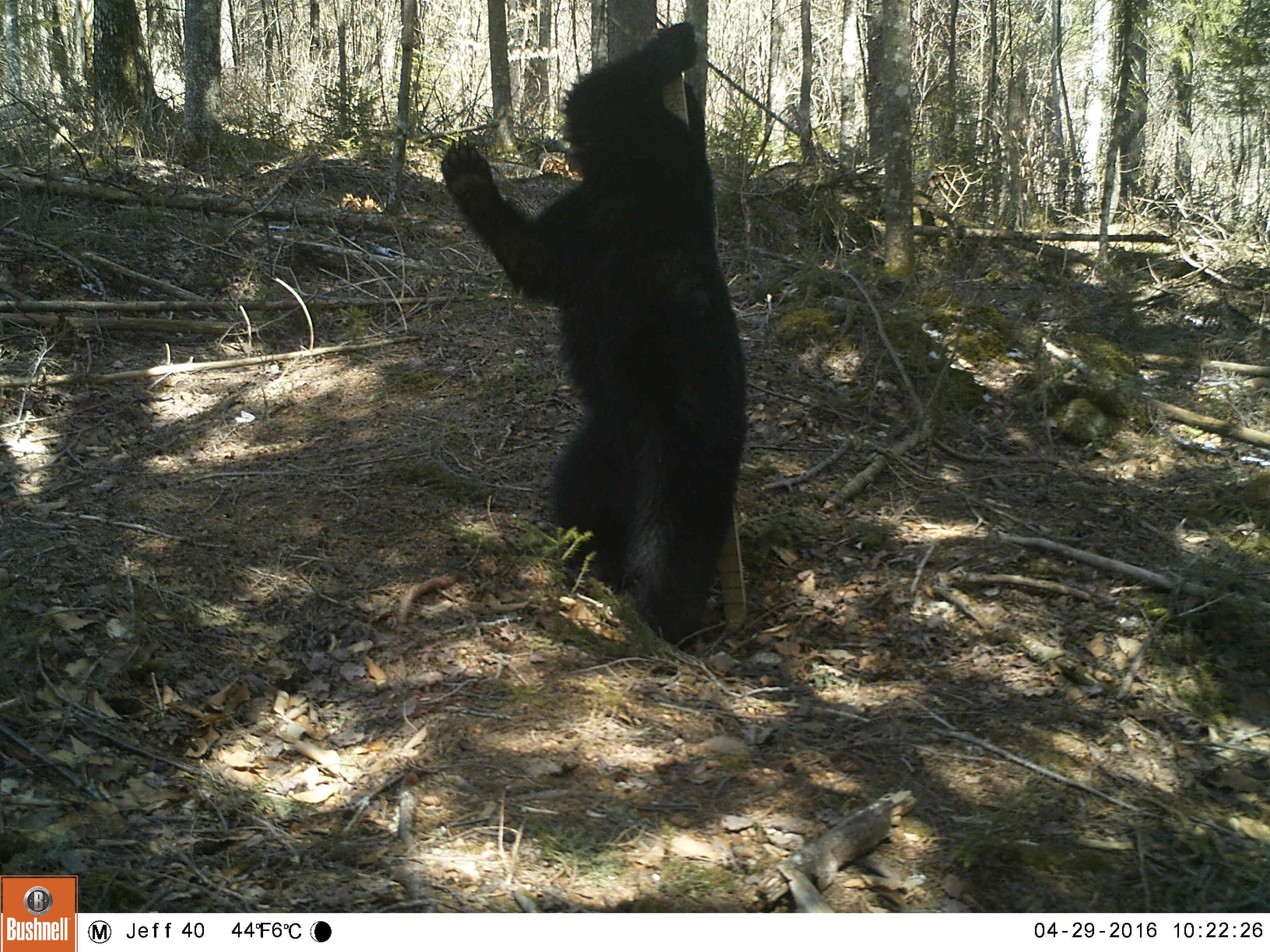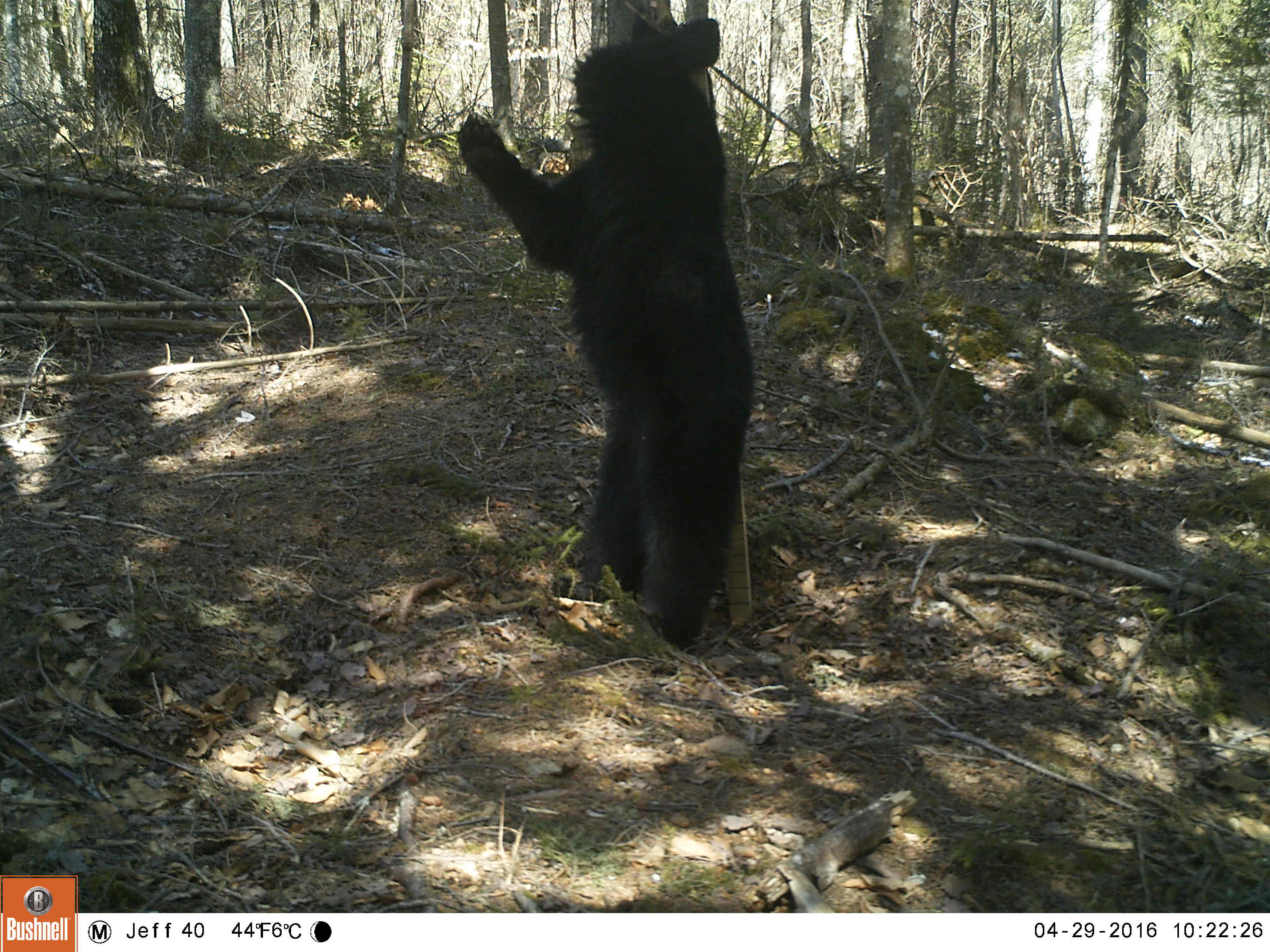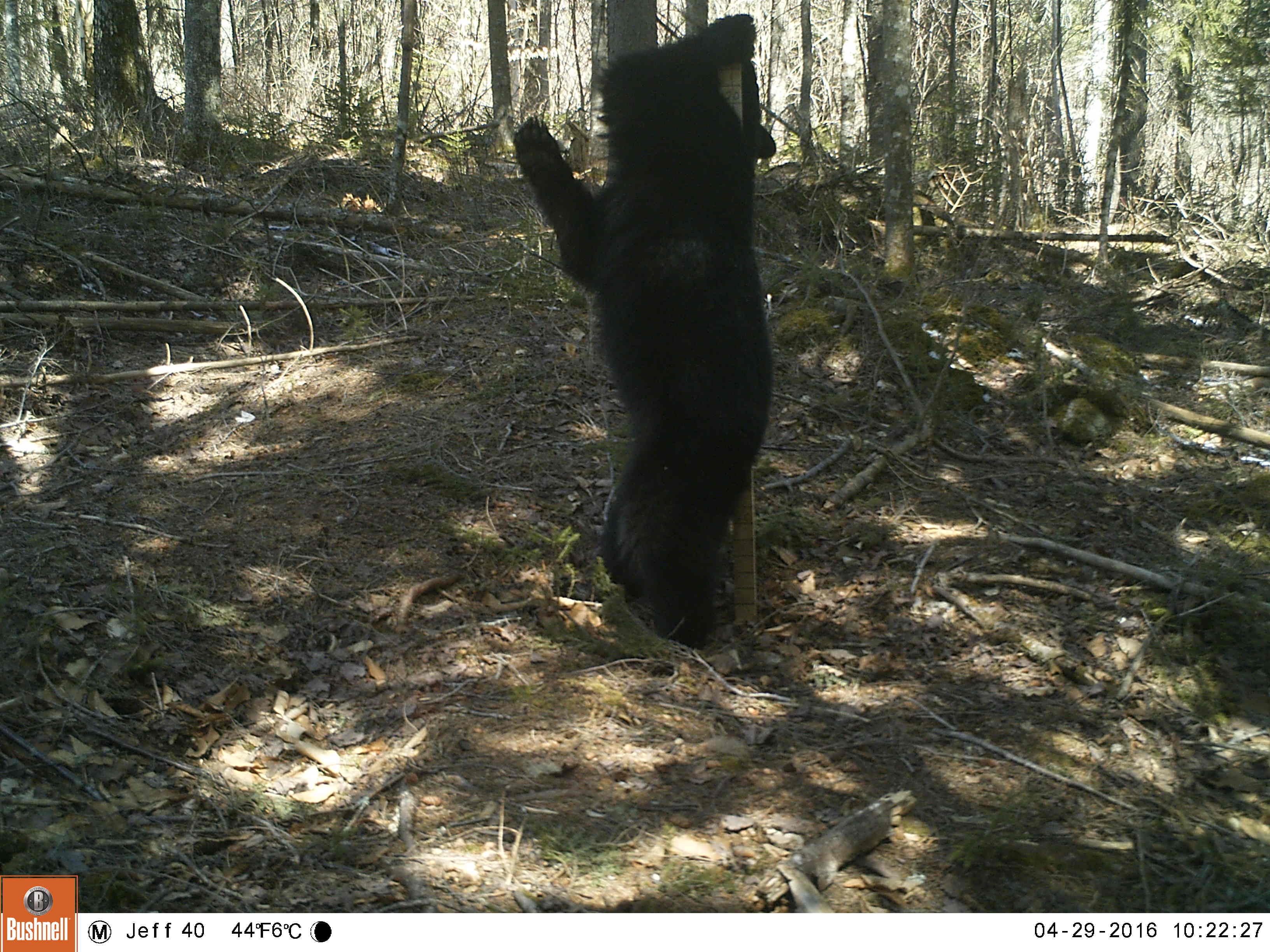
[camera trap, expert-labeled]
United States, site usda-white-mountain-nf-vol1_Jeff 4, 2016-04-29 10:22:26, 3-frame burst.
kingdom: Animalia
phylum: Chordata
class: Mammalia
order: Carnivora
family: Ursidae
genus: Ursus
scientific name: Ursus americanus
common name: black bear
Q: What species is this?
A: Black bear (Ursus americanus).